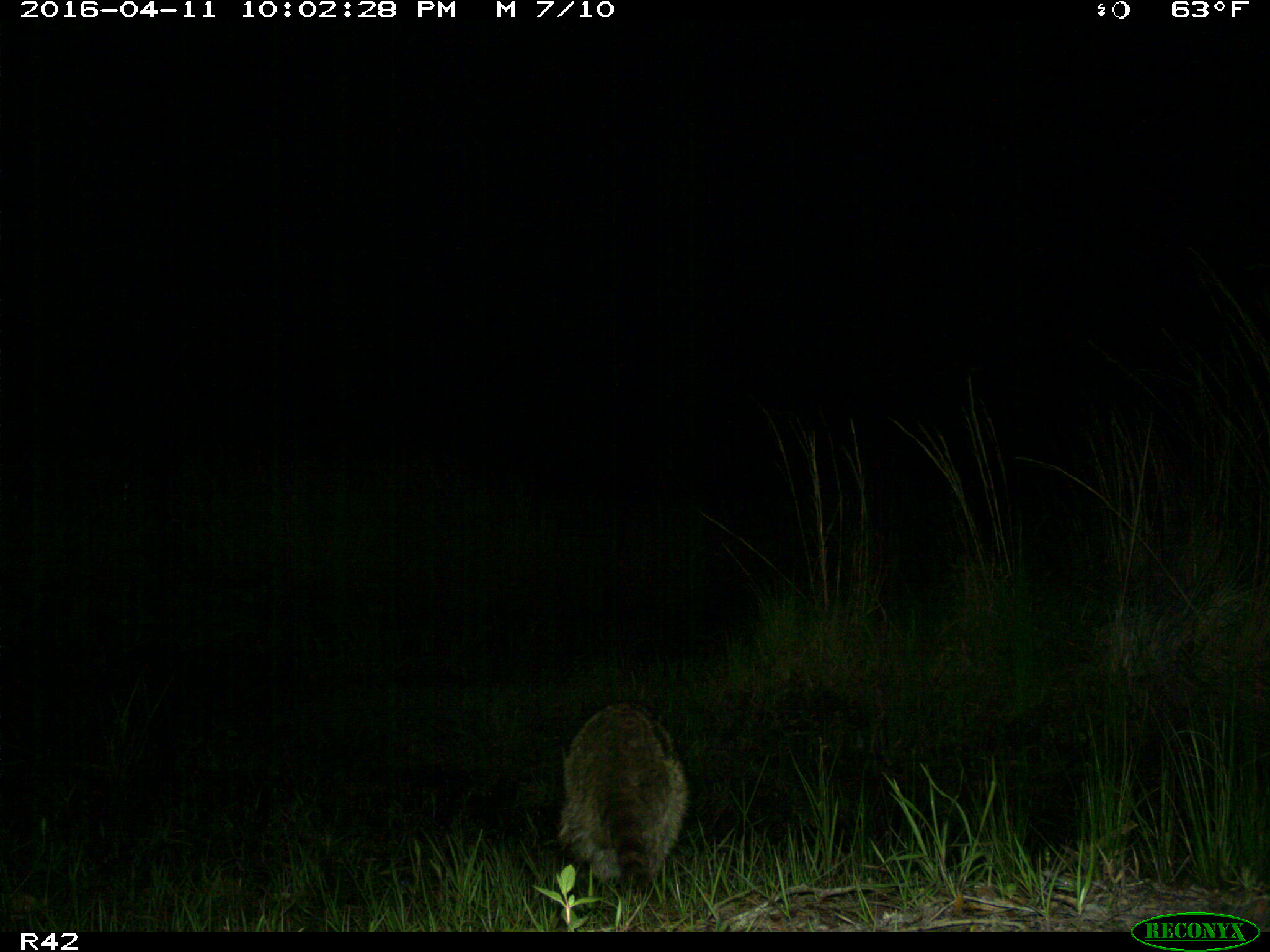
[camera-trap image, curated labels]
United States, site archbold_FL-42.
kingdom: Animalia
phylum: Chordata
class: Mammalia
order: Carnivora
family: Procyonidae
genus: Procyon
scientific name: Procyon lotor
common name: common raccoon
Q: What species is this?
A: Procyon lotor (common raccoon).